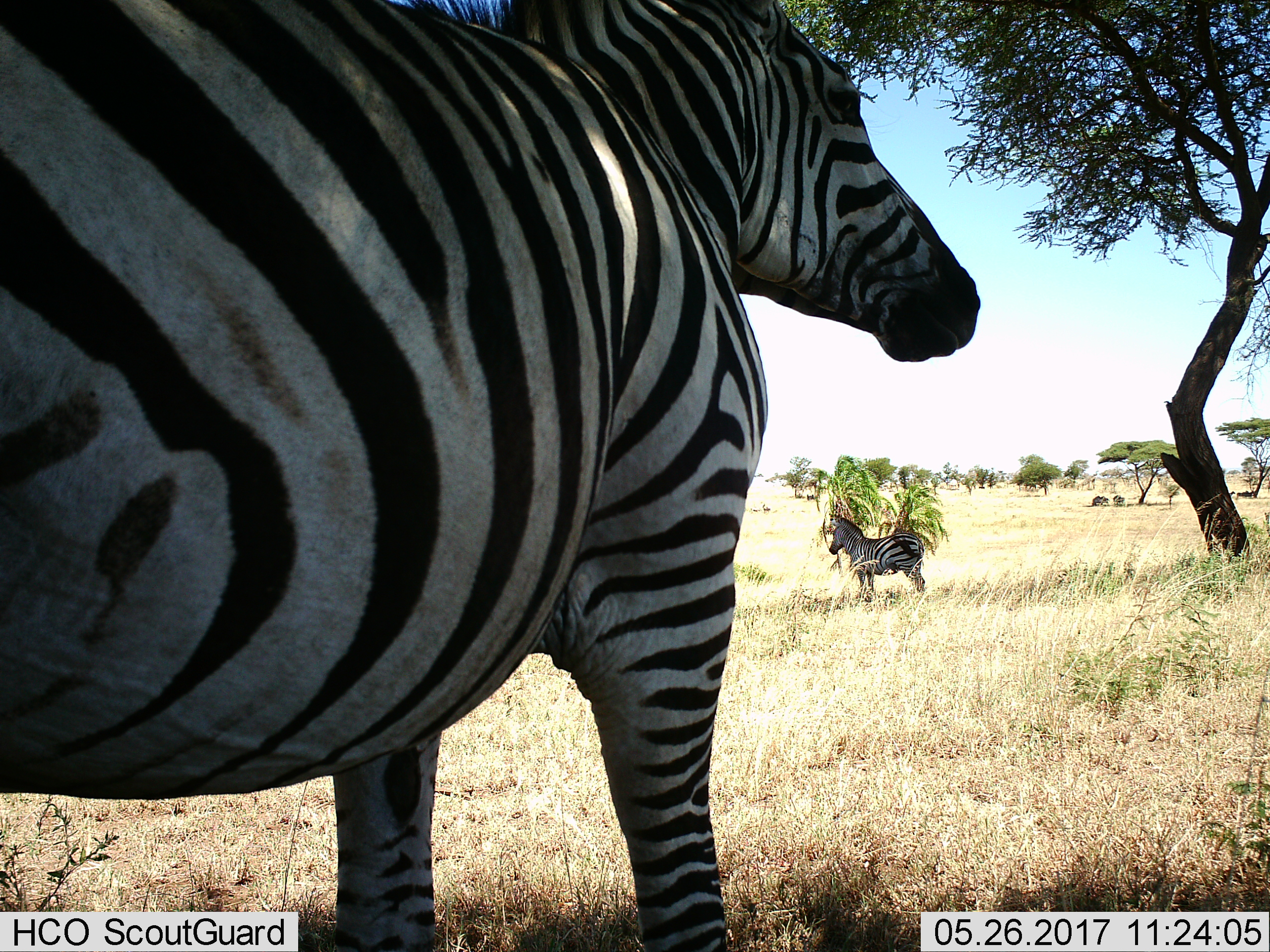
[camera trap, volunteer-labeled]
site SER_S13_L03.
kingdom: Animalia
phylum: Chordata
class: Mammalia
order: Perissodactyla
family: Equidae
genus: Equus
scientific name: Equus quagga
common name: plains zebra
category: zebraplains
Zebraplains (plains zebra) (Equus quagga), count 2. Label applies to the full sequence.